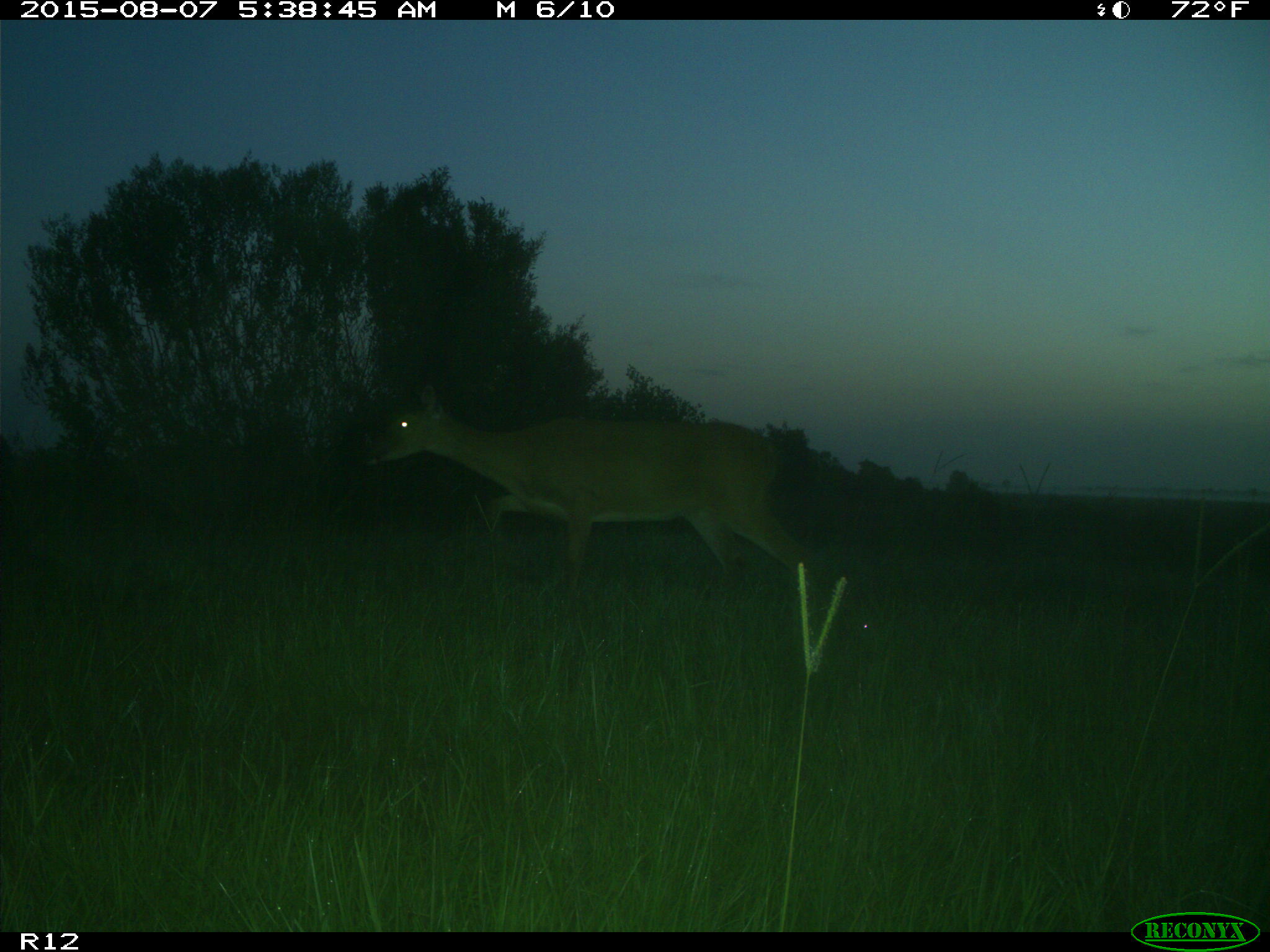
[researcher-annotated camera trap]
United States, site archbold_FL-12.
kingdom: Animalia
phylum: Chordata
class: Mammalia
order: Artiodactyla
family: Cervidae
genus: Odocoileus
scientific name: Odocoileus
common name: deer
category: unidentified deer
Unidentified deer (deer) (Odocoileus).